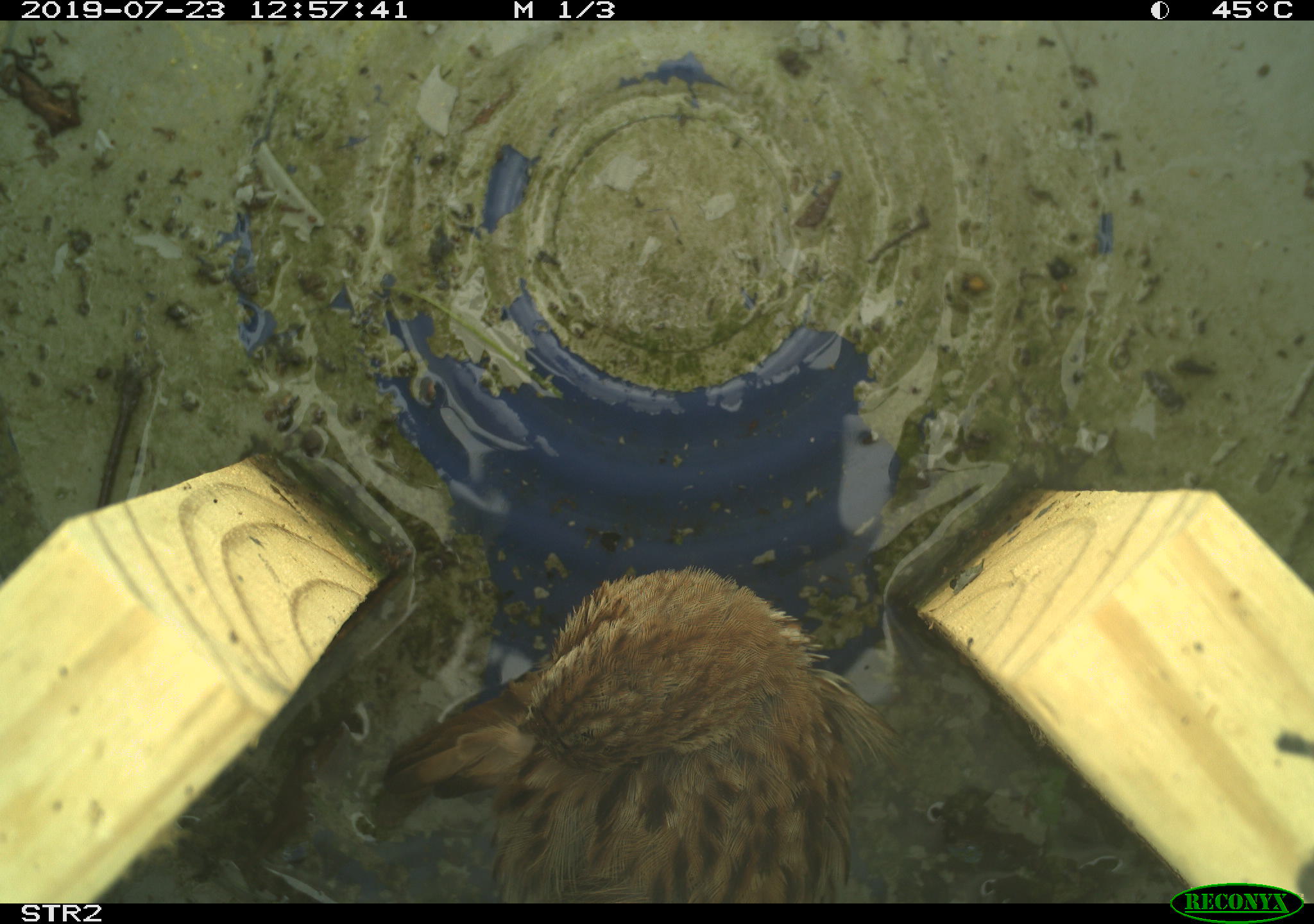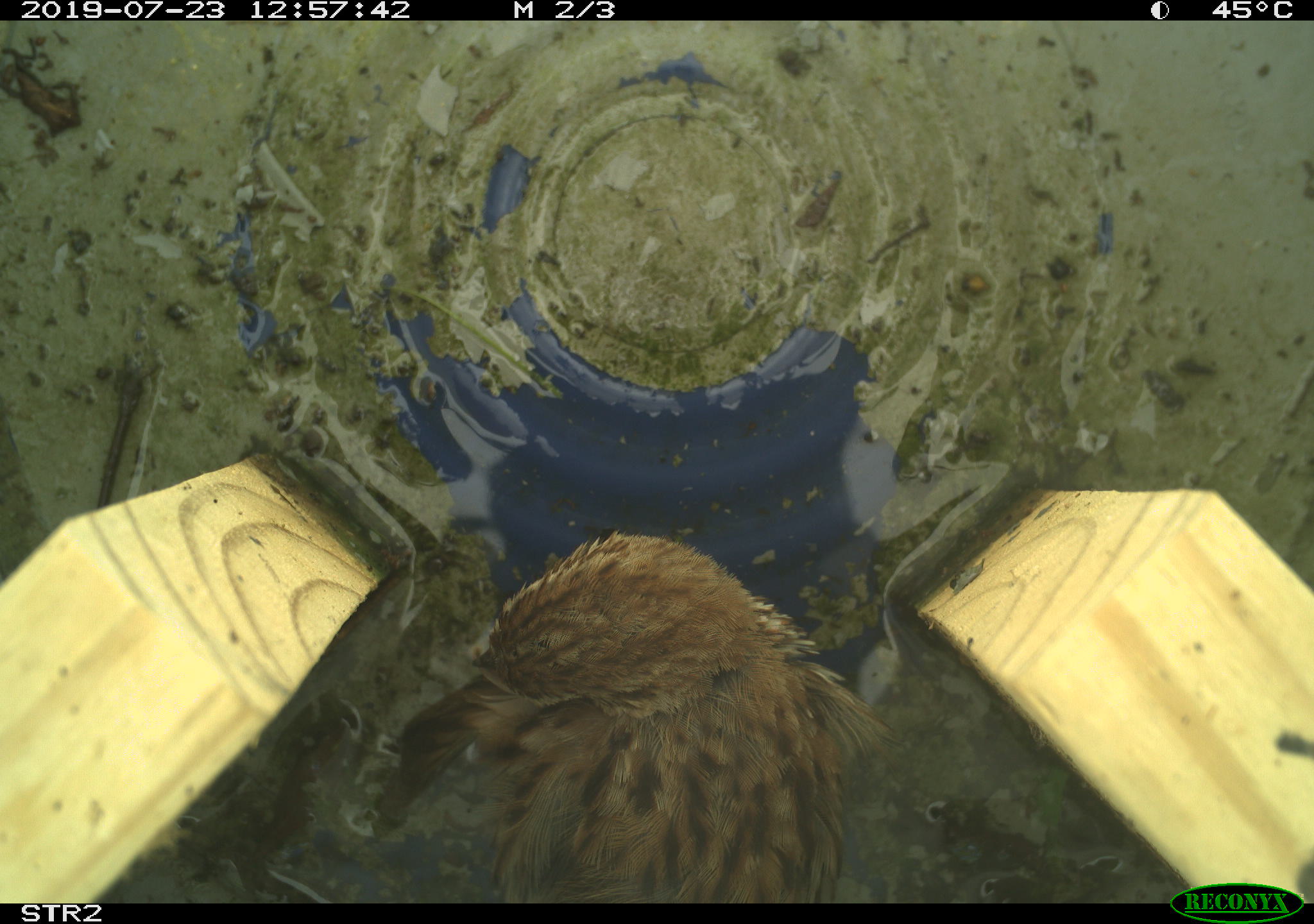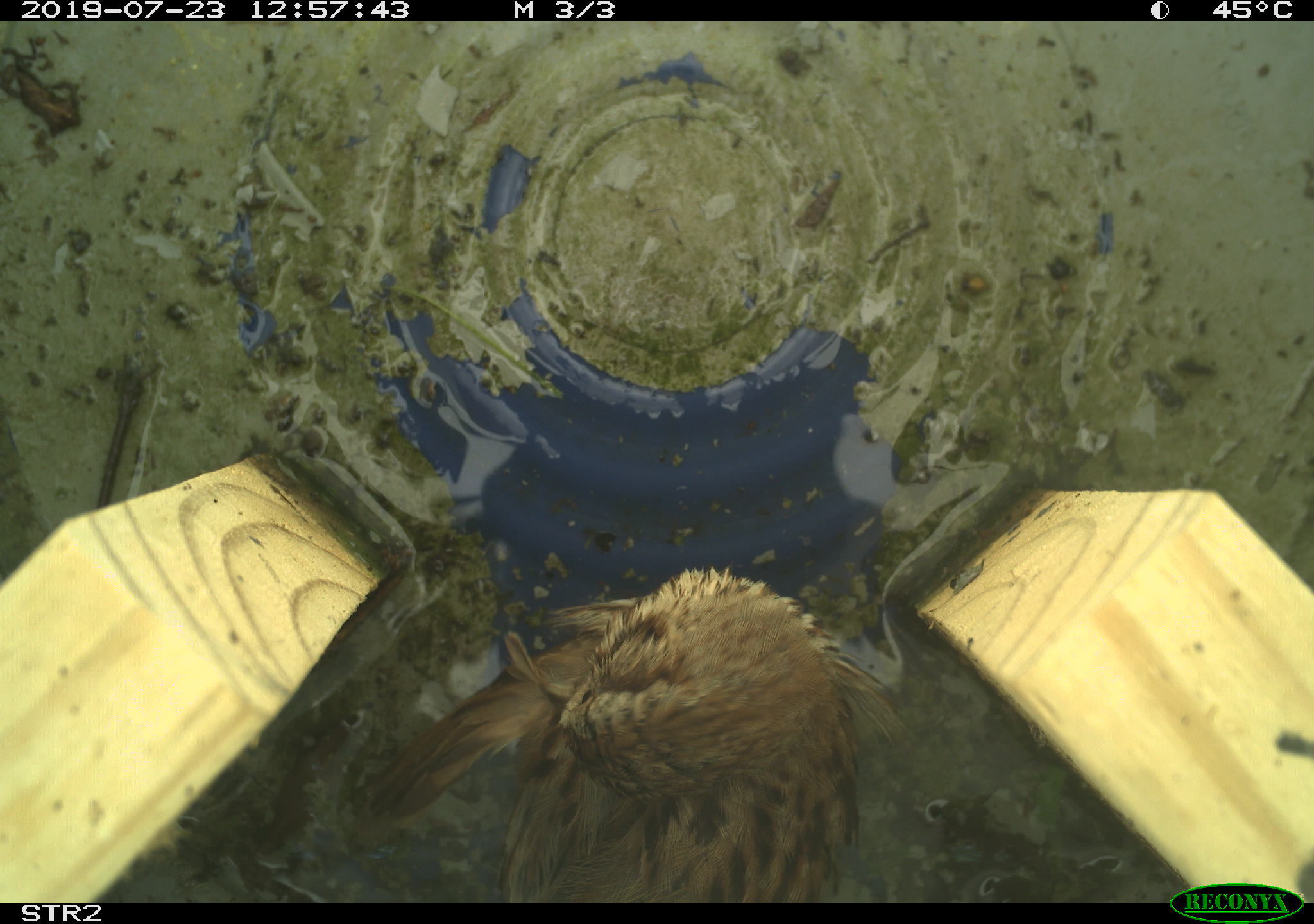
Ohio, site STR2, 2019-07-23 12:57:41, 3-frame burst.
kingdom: Animalia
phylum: Chordata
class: Aves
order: Passeriformes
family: Passerellidae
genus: Melospiza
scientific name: Melospiza melodia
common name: song sparrow